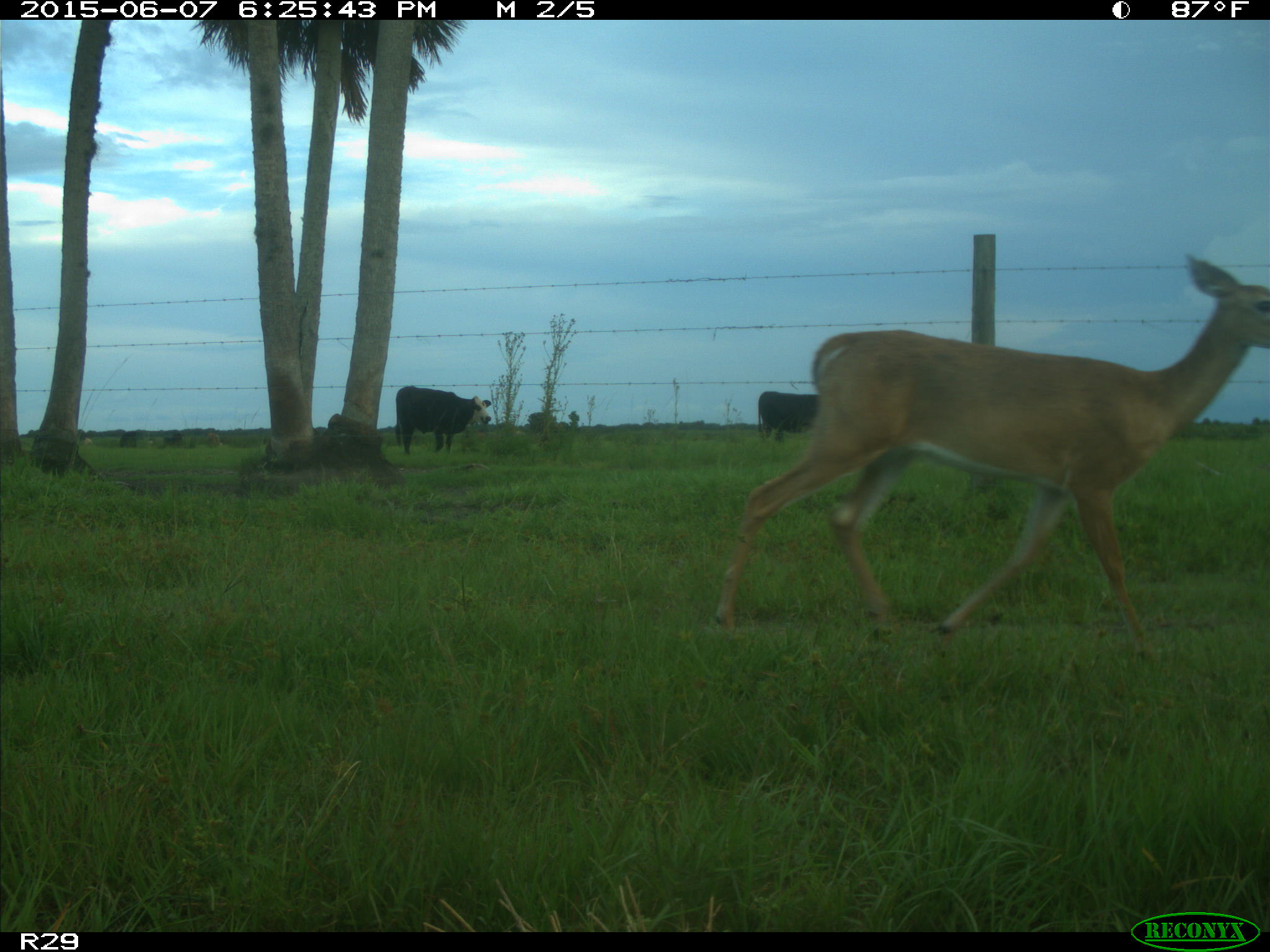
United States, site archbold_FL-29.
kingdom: Animalia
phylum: Chordata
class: Mammalia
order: Artiodactyla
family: Bovidae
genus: Bos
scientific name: Bos taurus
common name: domestic cow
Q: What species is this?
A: Bos taurus (domestic cow).